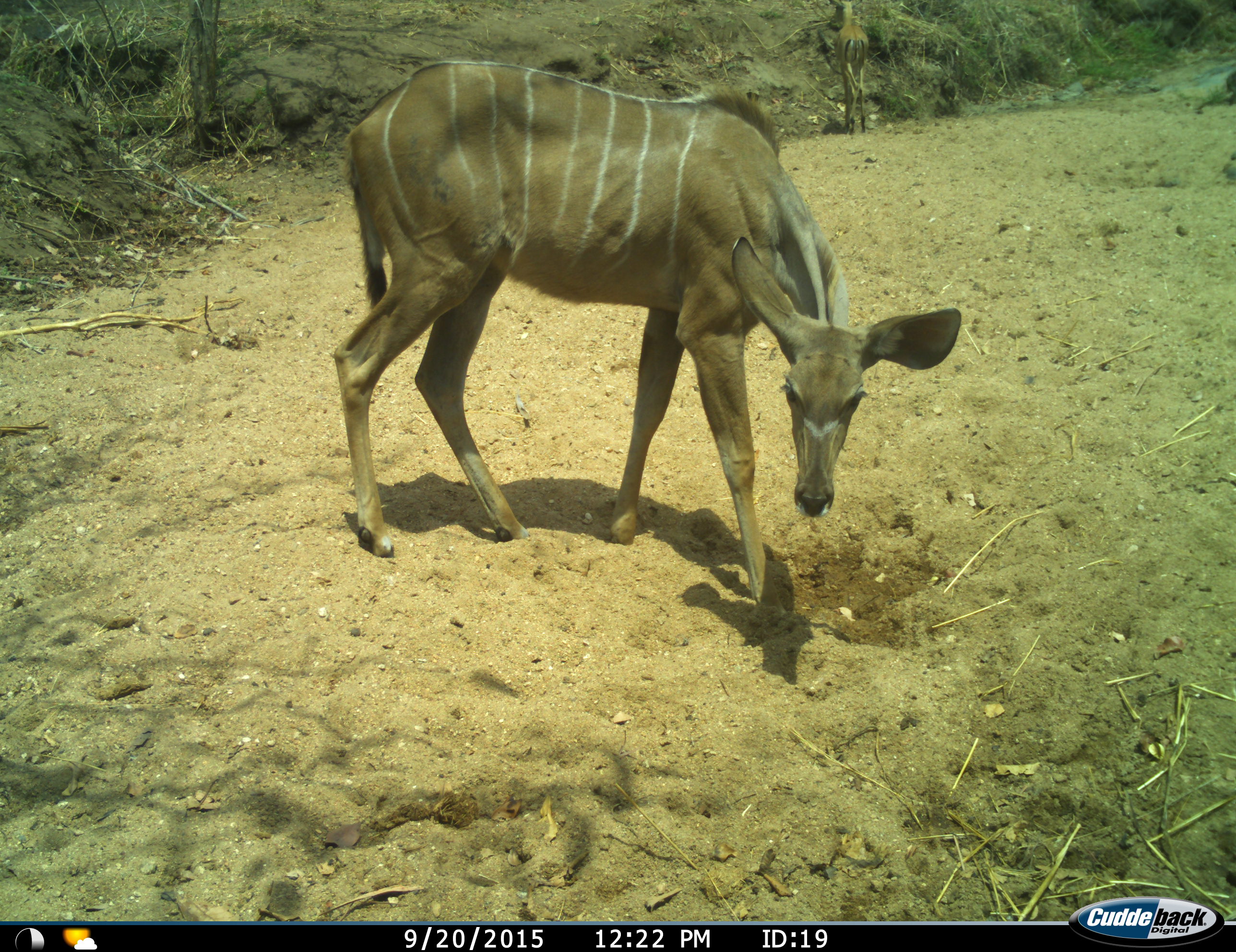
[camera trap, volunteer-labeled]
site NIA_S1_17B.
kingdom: Animalia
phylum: Chordata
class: Mammalia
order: Artiodactyla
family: Bovidae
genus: Tragelaphus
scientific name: Tragelaphus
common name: kudu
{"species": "kudu (Tragelaphus)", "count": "1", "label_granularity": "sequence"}